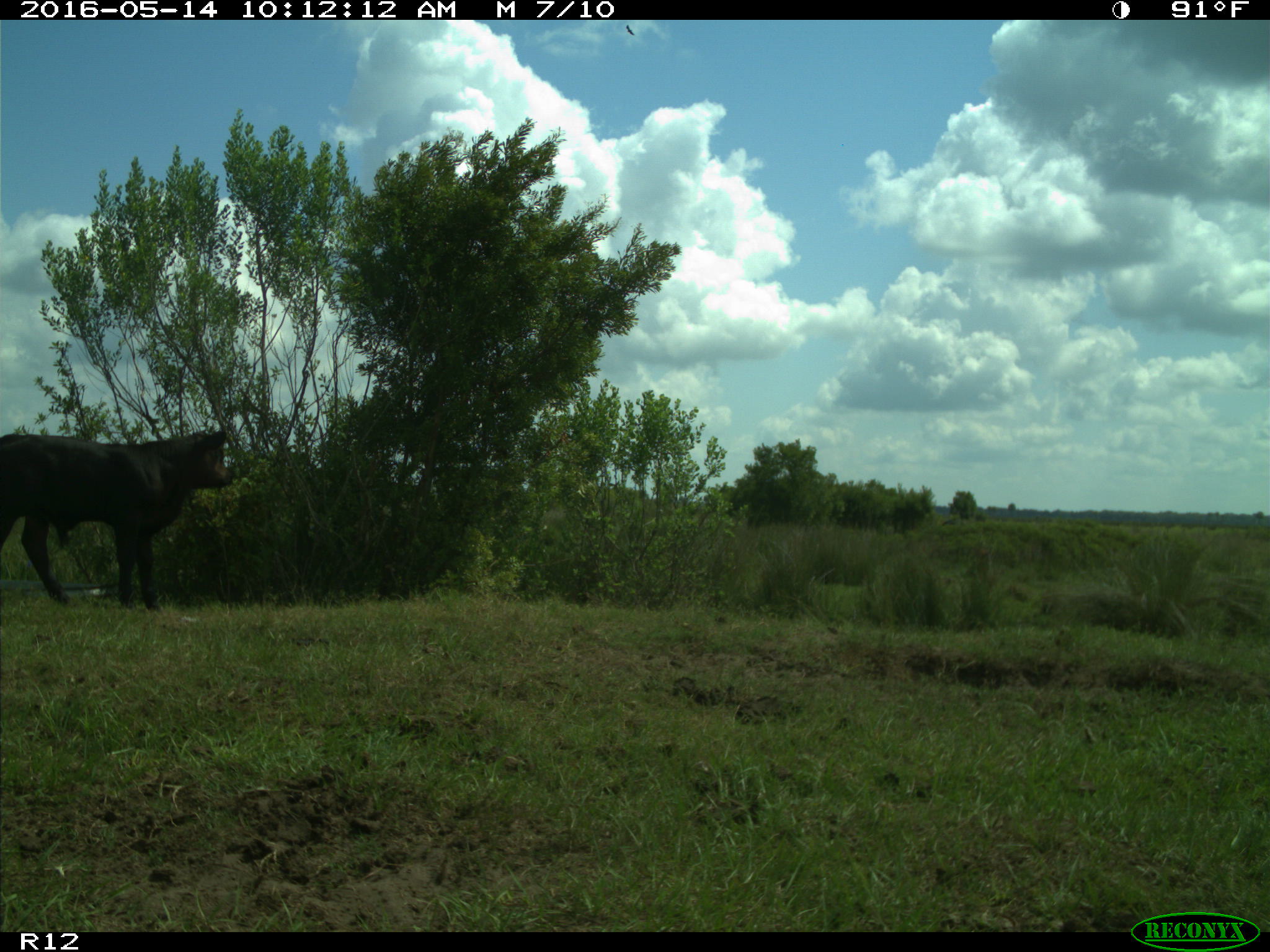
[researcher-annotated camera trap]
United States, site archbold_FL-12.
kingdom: Animalia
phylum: Chordata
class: Mammalia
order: Artiodactyla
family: Bovidae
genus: Bos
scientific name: Bos taurus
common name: domestic cow